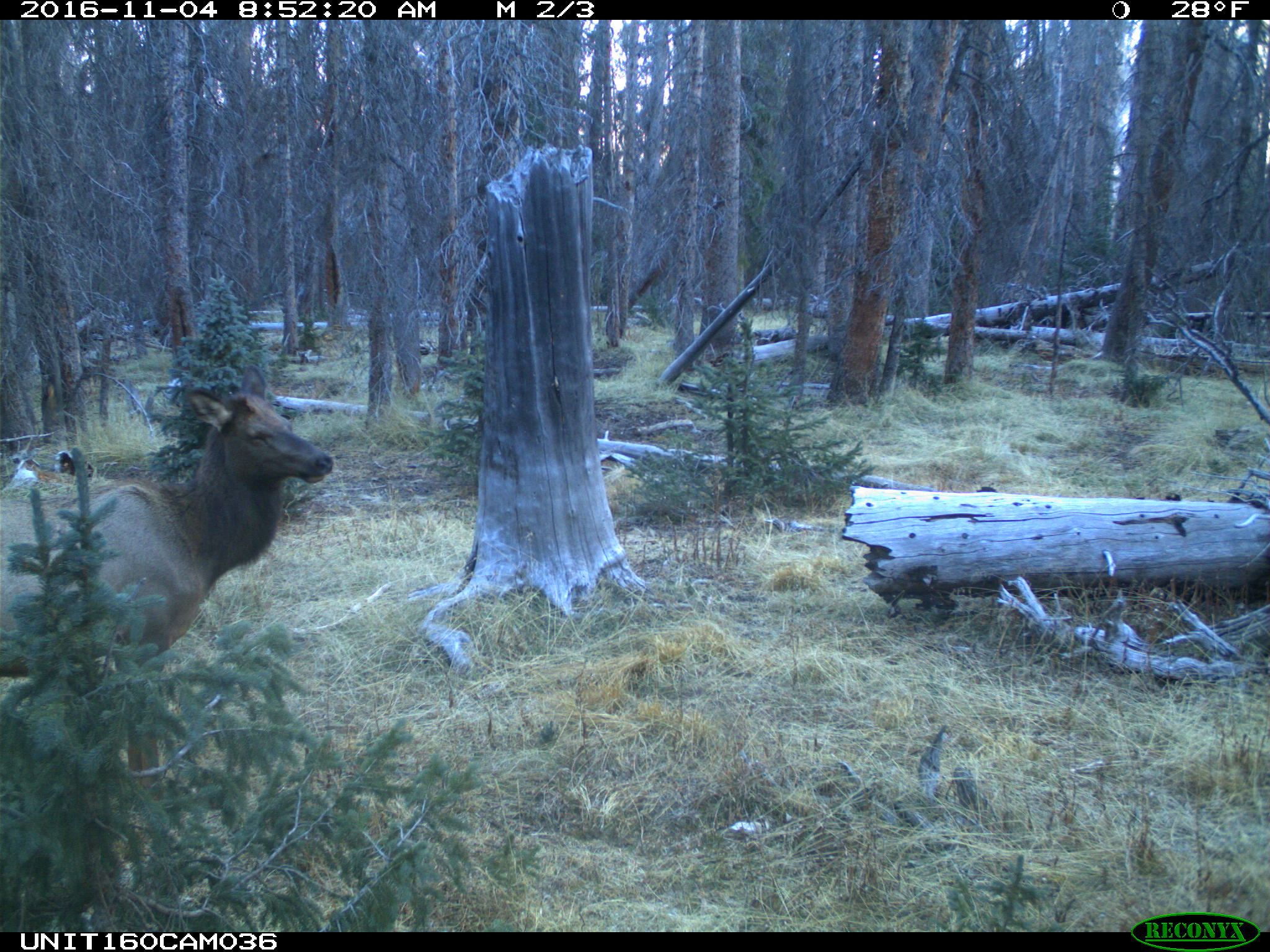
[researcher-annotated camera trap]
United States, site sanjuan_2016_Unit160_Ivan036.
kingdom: Animalia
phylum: Chordata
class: Mammalia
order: Artiodactyla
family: Cervidae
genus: Cervus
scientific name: Cervus elaphus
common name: red deer